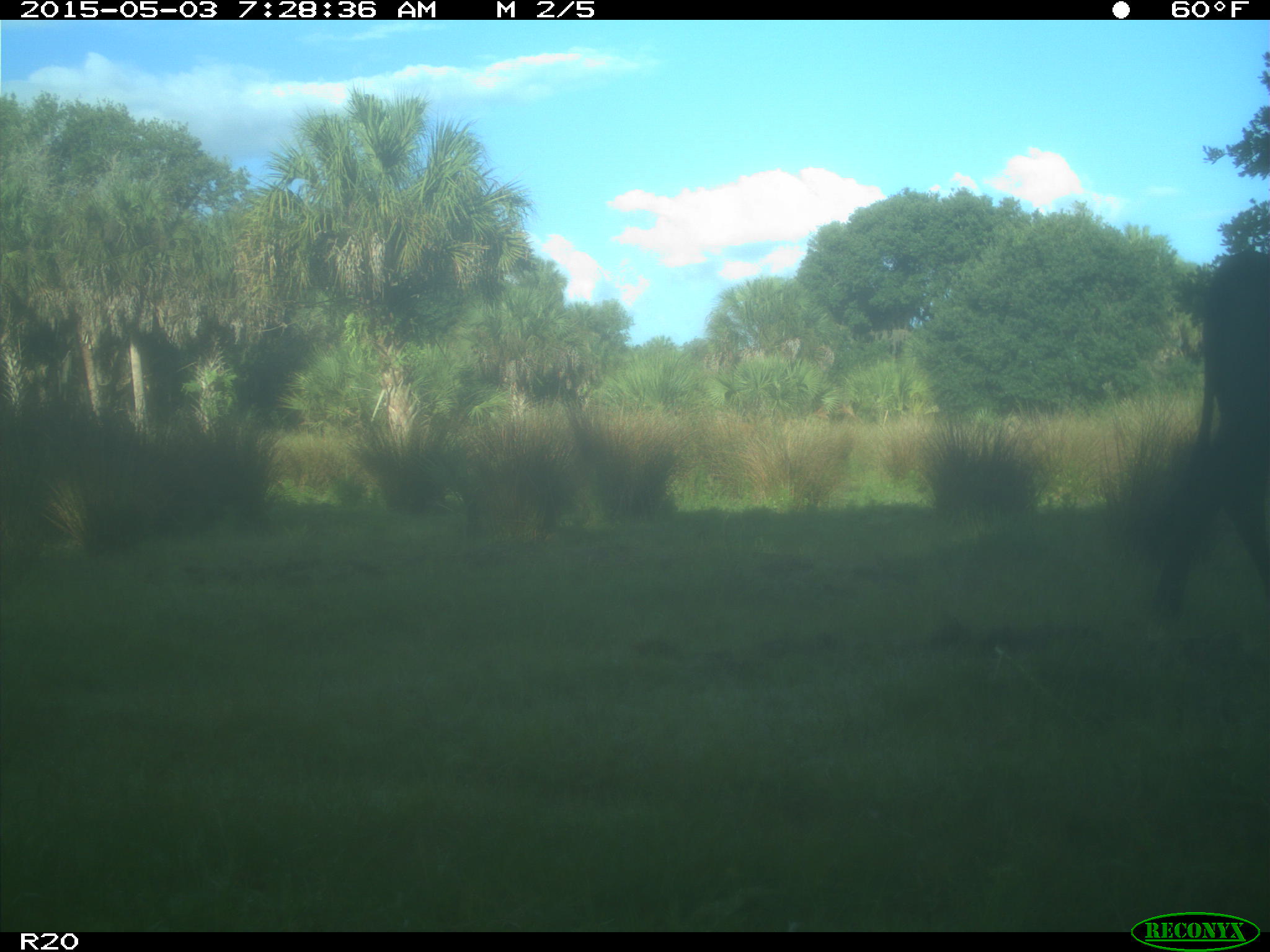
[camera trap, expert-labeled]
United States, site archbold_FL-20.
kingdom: Animalia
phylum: Chordata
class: Mammalia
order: Artiodactyla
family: Bovidae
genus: Bos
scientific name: Bos taurus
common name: domestic cow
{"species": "Bos taurus (domestic cow)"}